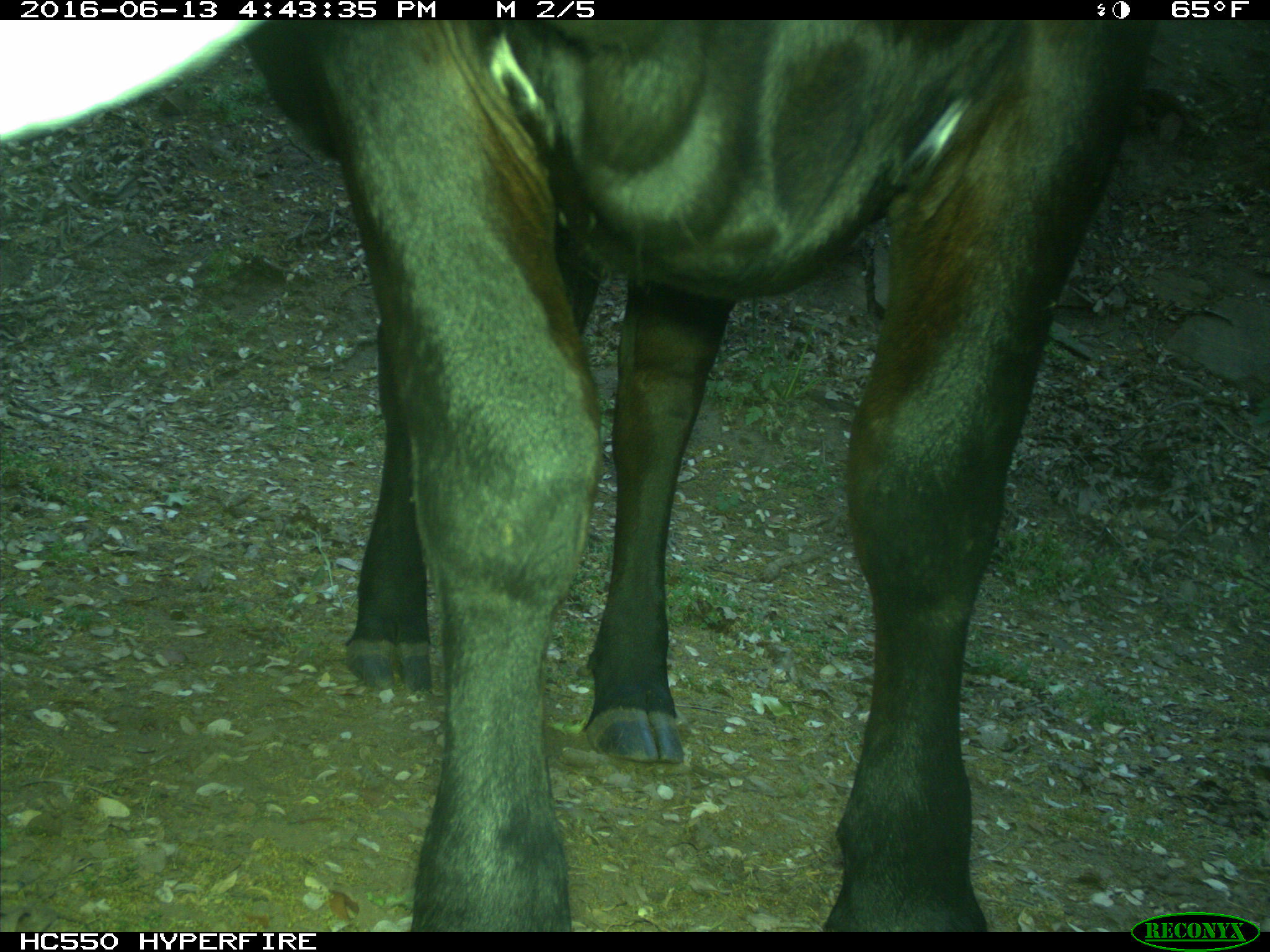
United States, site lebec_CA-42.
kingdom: Animalia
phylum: Chordata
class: Mammalia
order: Artiodactyla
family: Bovidae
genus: Bos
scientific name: Bos taurus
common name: domestic cow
Bos taurus (domestic cow).